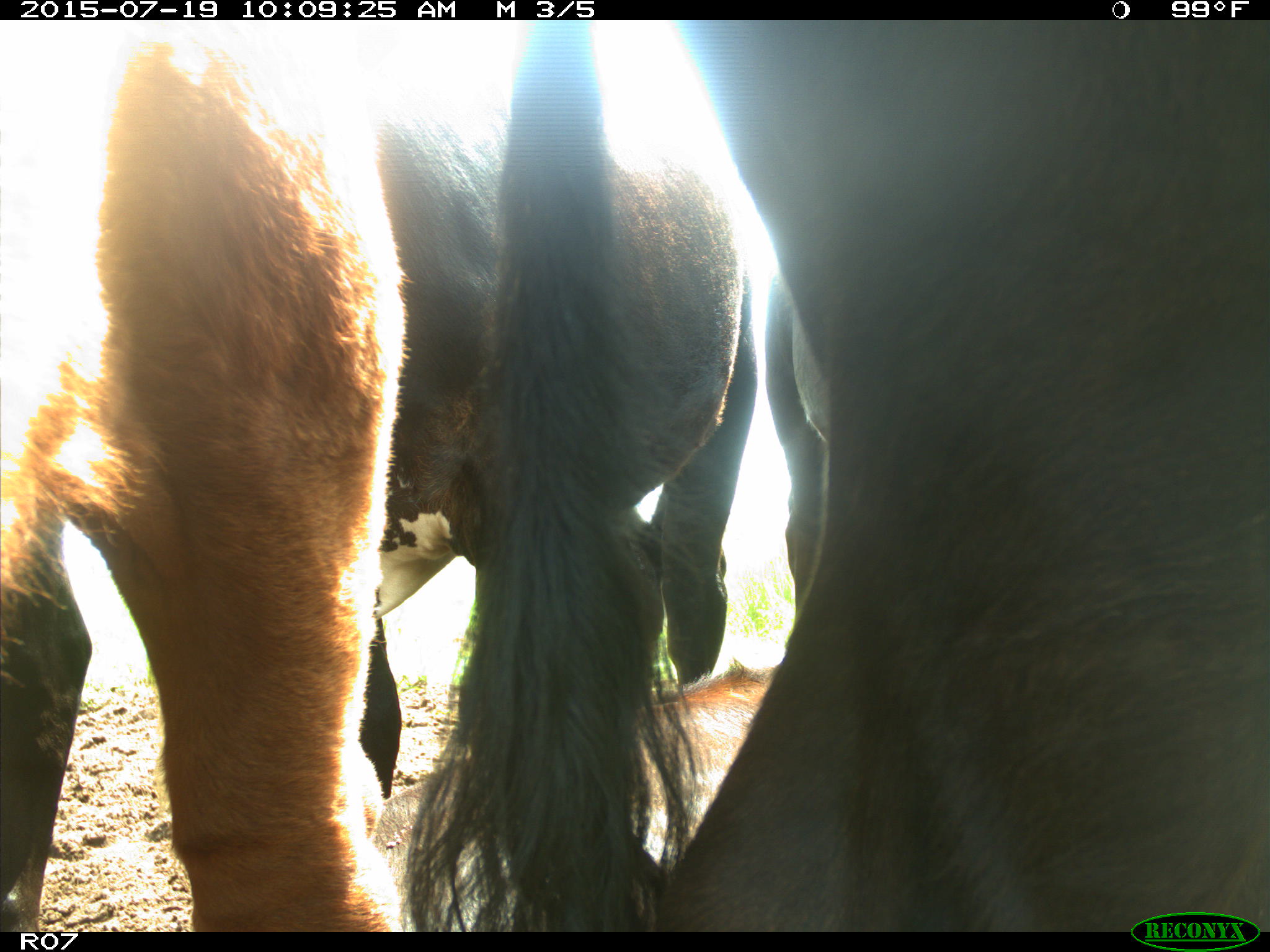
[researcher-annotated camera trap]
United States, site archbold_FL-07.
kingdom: Animalia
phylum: Chordata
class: Mammalia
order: Artiodactyla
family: Bovidae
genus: Bos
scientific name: Bos taurus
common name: domestic cow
Bos taurus (domestic cow).